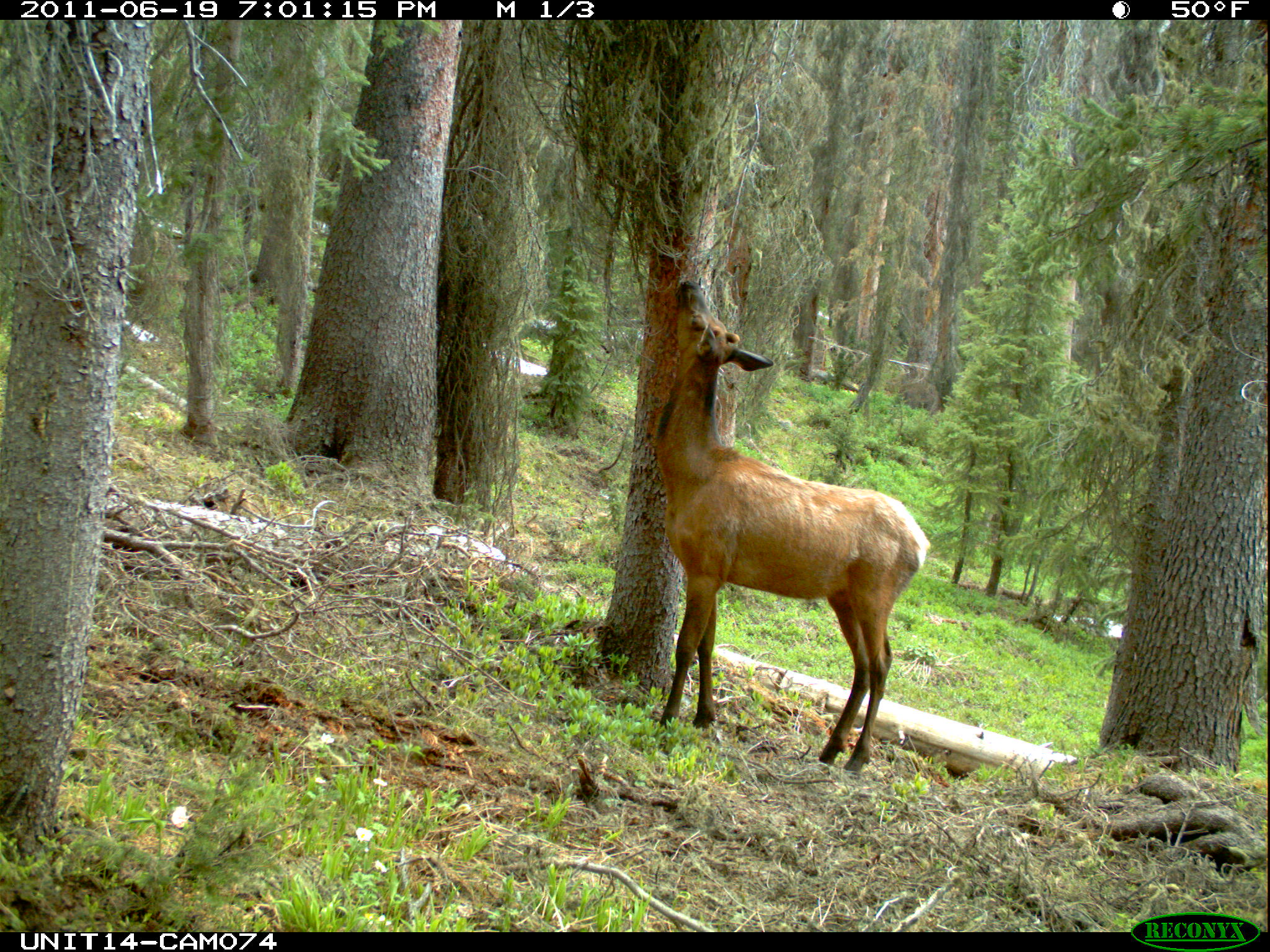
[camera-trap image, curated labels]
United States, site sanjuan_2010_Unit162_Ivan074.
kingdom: Animalia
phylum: Chordata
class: Mammalia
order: Artiodactyla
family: Cervidae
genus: Cervus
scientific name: Cervus elaphus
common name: red deer